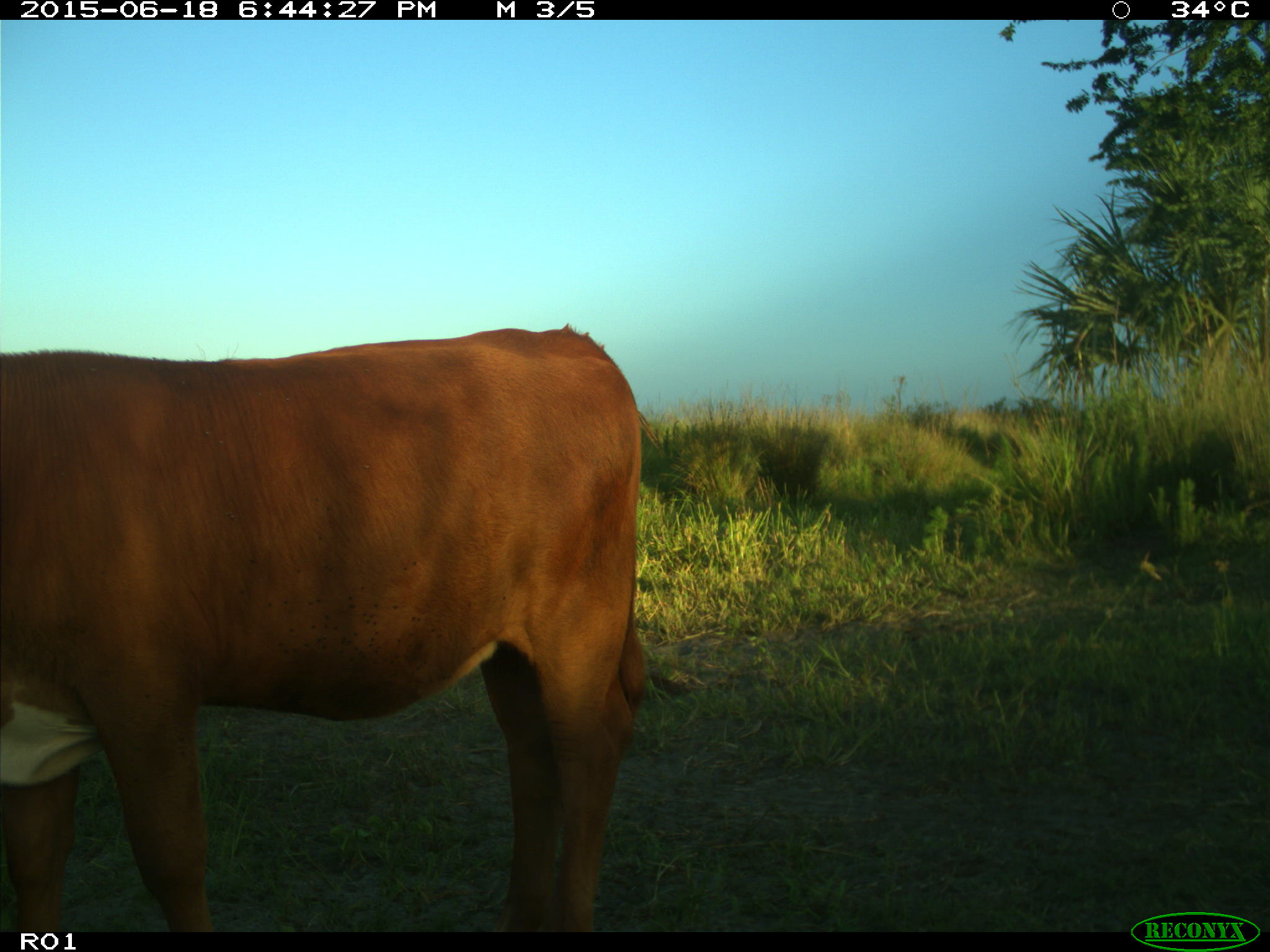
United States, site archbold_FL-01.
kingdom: Animalia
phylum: Chordata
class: Mammalia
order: Artiodactyla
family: Bovidae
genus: Bos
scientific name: Bos taurus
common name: domestic cow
Bos taurus (domestic cow).